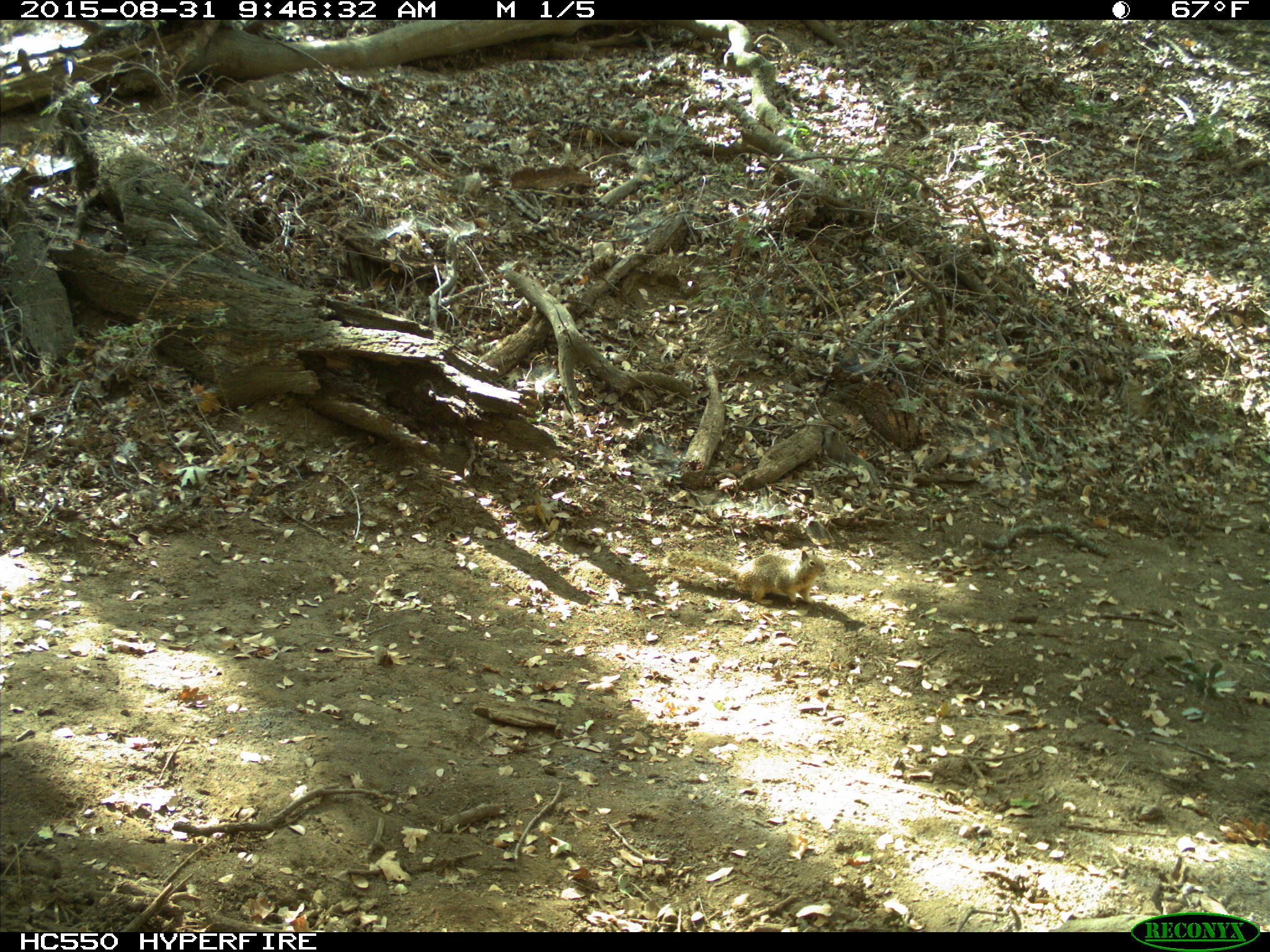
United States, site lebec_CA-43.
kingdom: Animalia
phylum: Chordata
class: Mammalia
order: Rodentia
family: Sciuridae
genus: Otospermophilus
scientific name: Otospermophilus beecheyi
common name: california ground squirrel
Otospermophilus beecheyi (california ground squirrel).